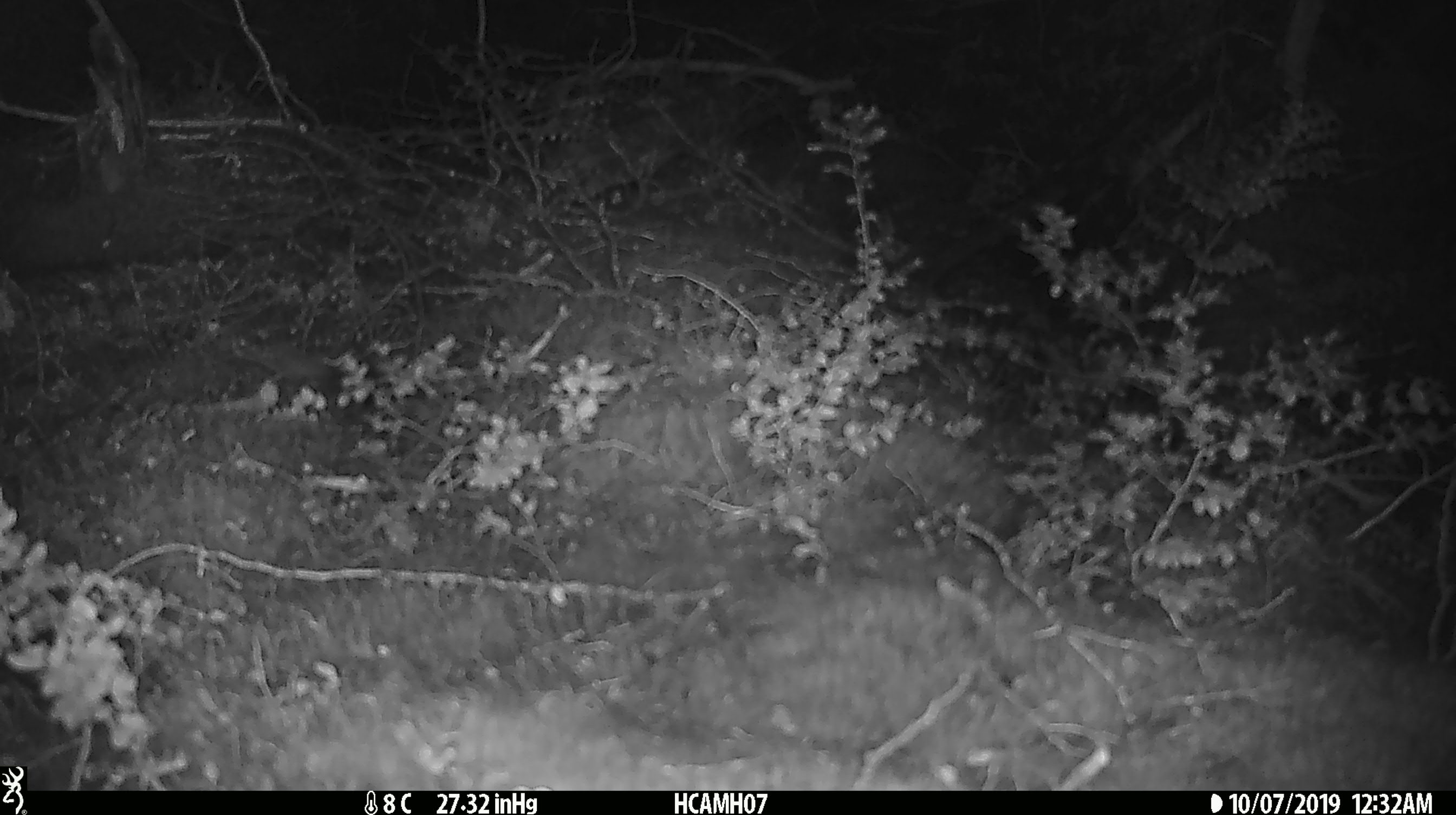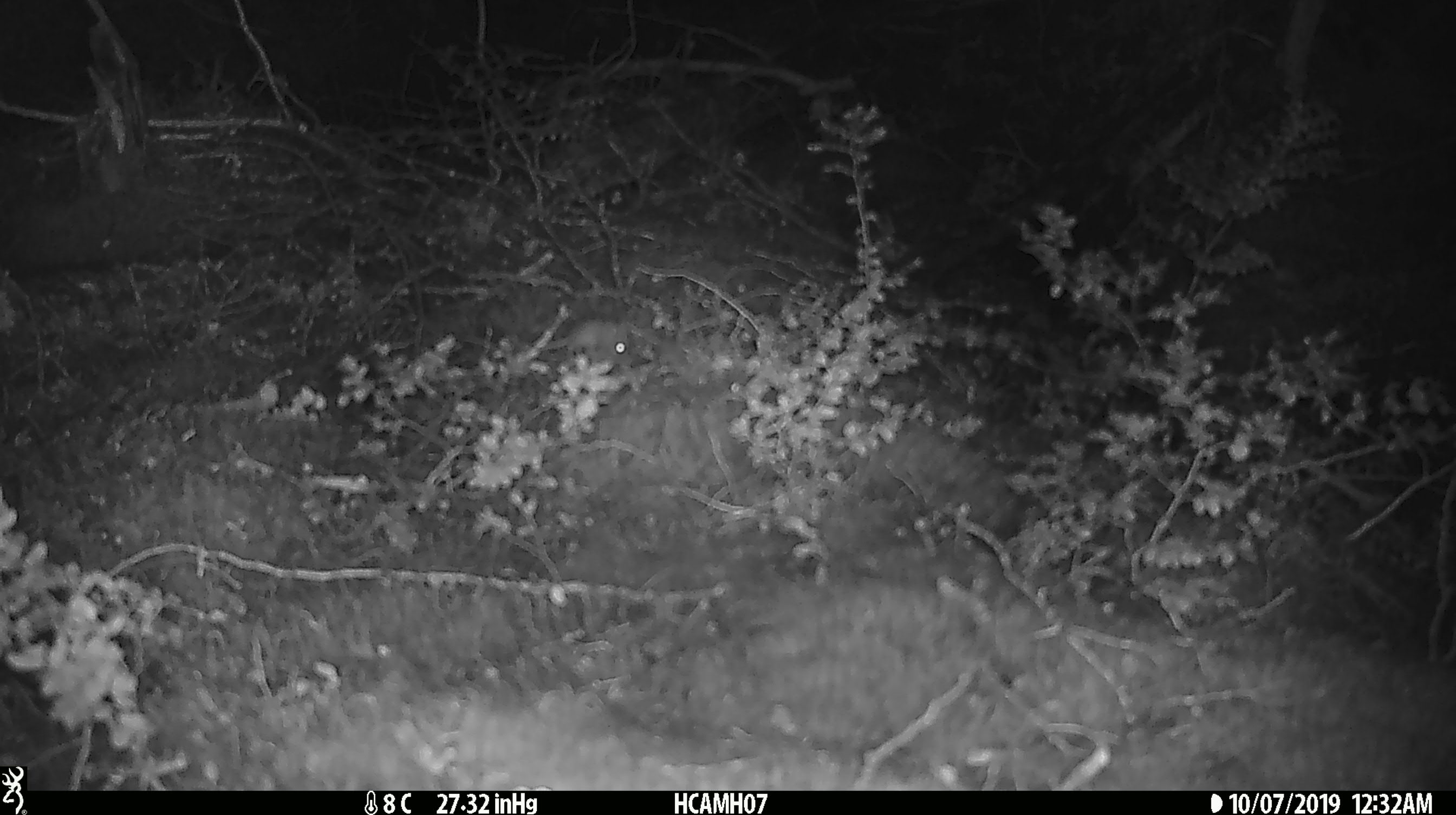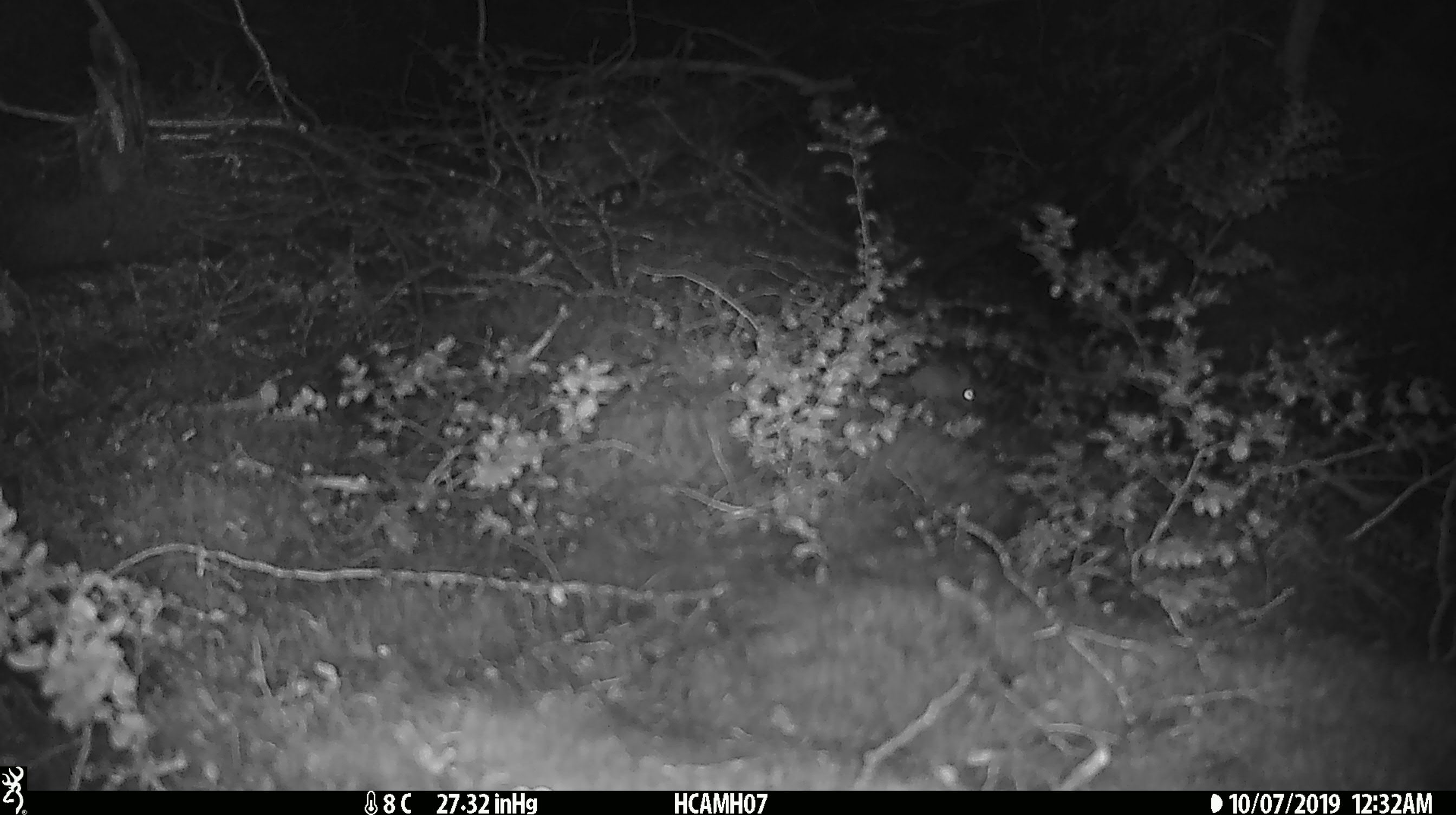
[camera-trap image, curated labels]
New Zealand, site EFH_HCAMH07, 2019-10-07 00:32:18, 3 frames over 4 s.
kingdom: Animalia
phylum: Chordata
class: Mammalia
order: Rodentia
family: Muridae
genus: Mus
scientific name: Mus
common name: mouse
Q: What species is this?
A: Mouse (Mus).